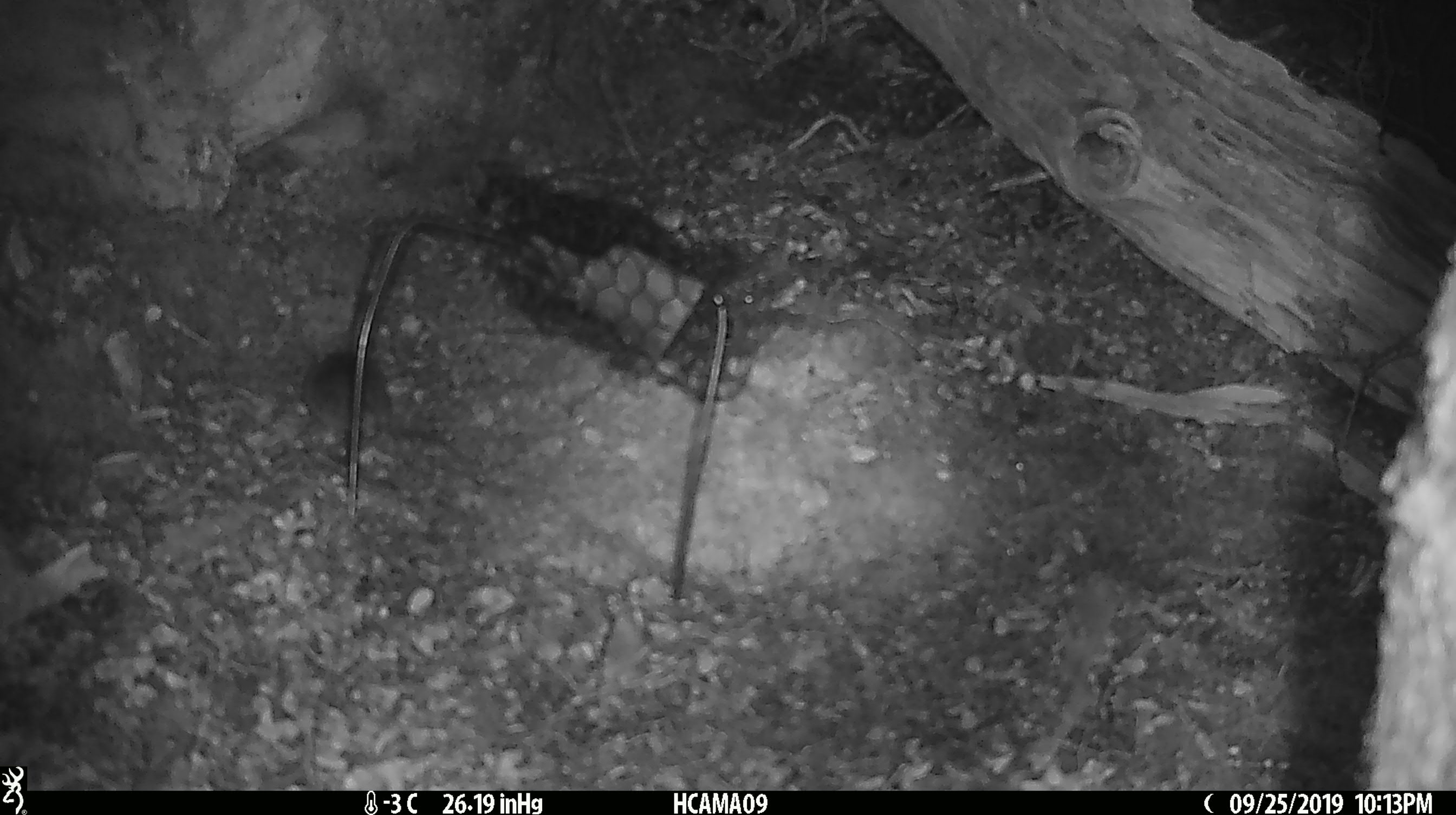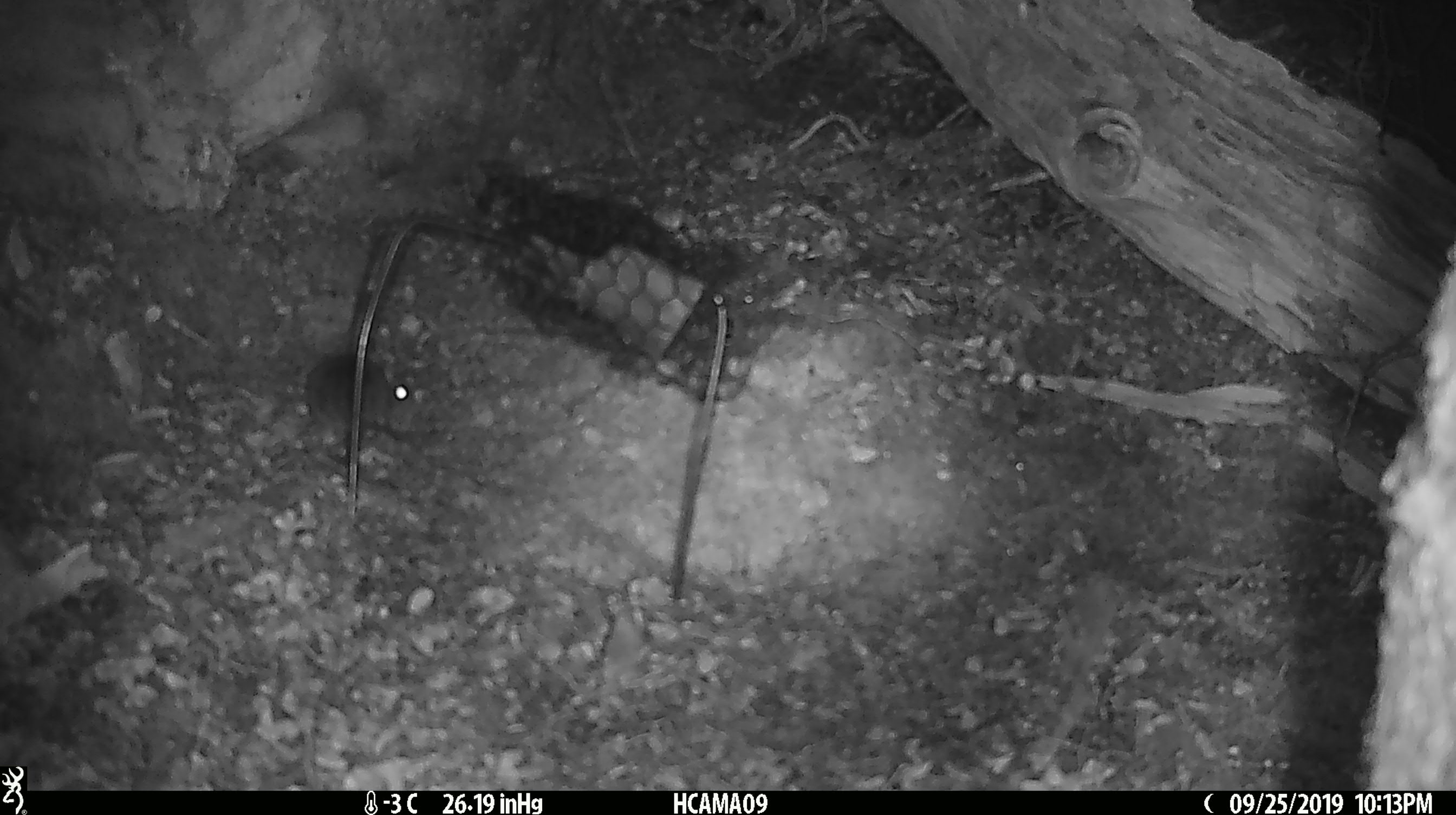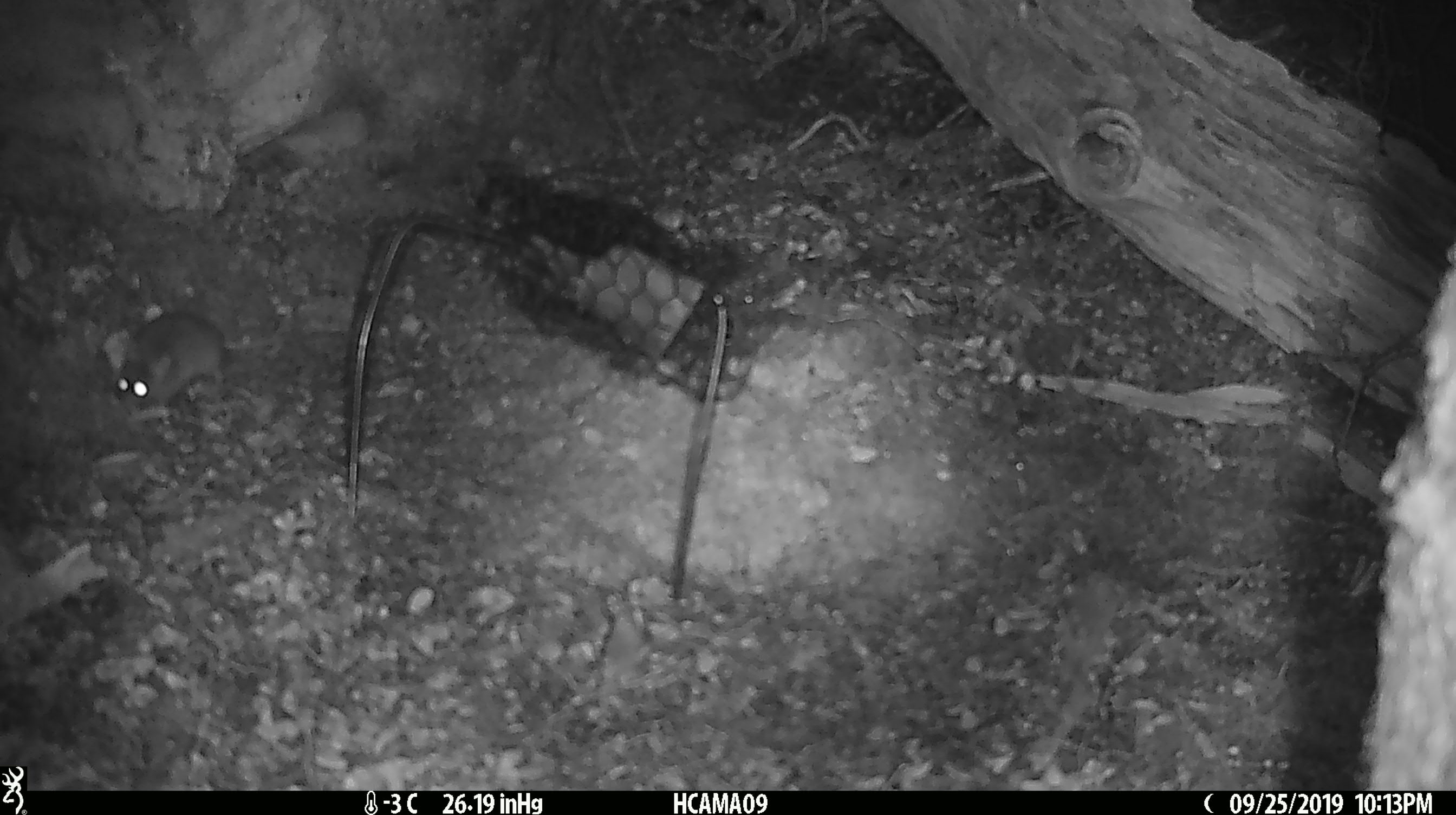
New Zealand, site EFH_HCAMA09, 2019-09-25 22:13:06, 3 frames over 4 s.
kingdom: Animalia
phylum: Chordata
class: Mammalia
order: Rodentia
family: Muridae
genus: Mus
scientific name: Mus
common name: mouse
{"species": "mouse (Mus)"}